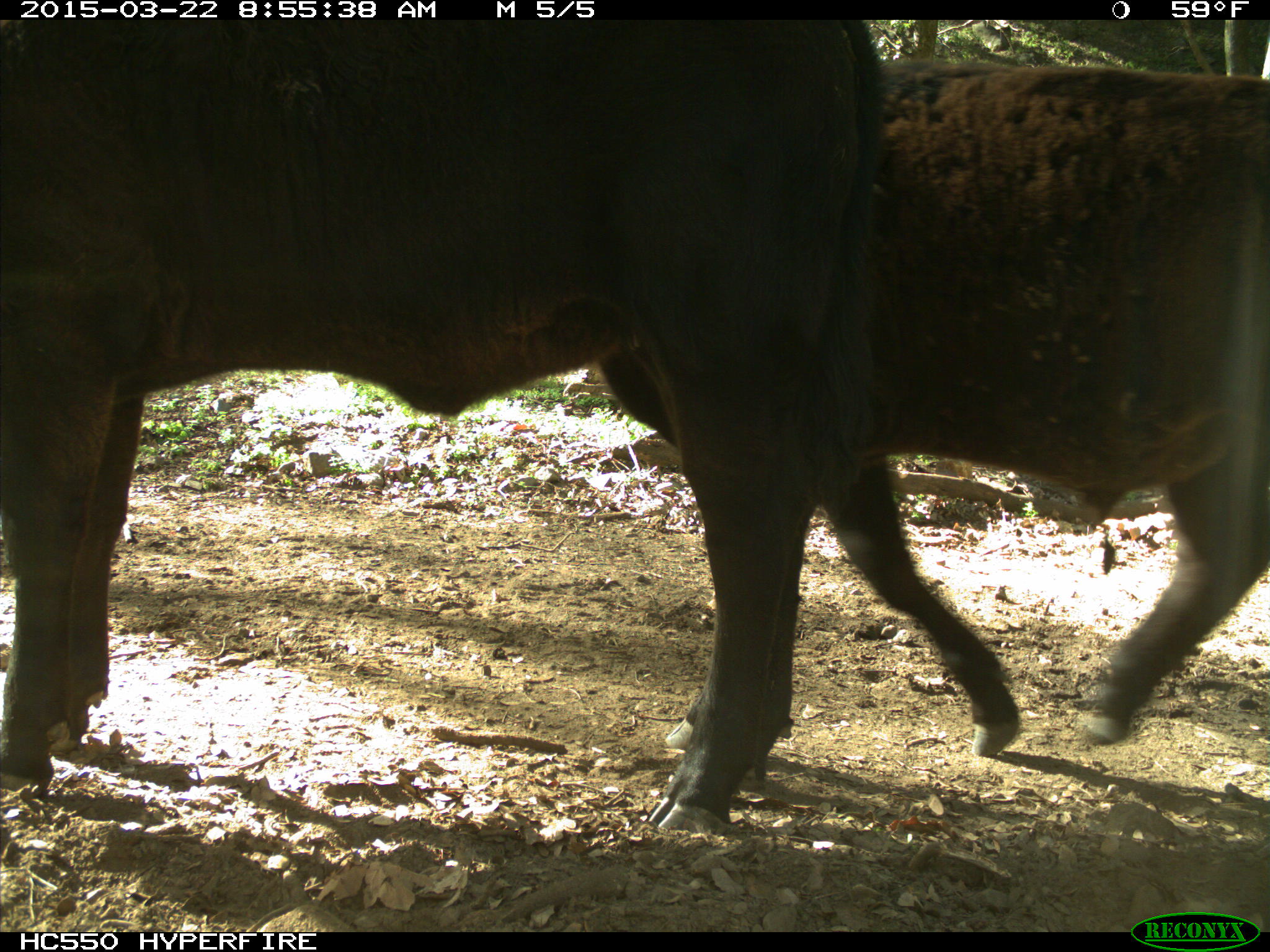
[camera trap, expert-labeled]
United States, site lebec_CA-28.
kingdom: Animalia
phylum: Chordata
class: Mammalia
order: Artiodactyla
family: Bovidae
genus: Bos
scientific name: Bos taurus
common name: domestic cow